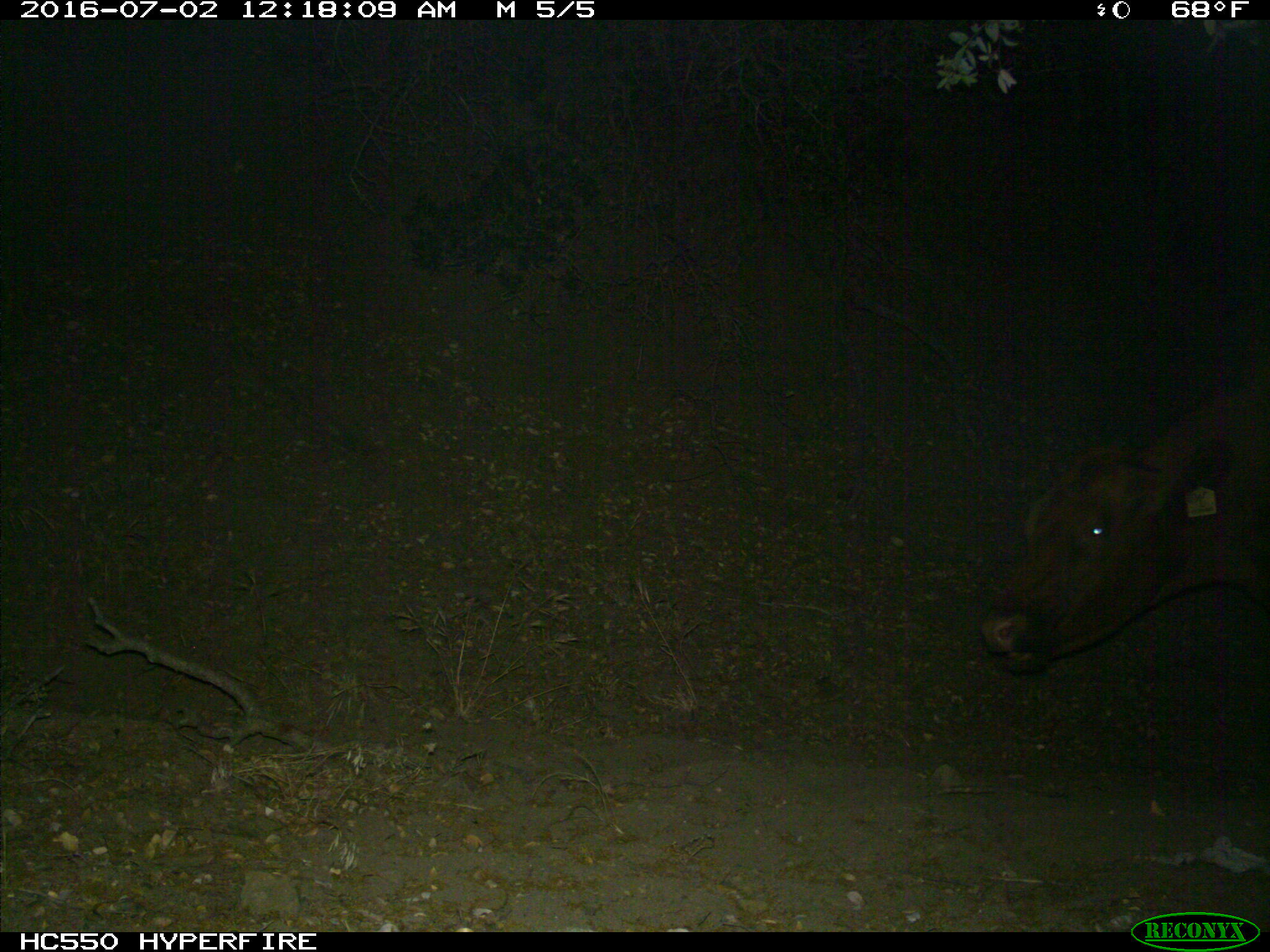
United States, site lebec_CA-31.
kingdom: Animalia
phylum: Chordata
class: Mammalia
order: Artiodactyla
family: Bovidae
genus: Bos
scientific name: Bos taurus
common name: domestic cow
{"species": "Bos taurus (domestic cow)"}